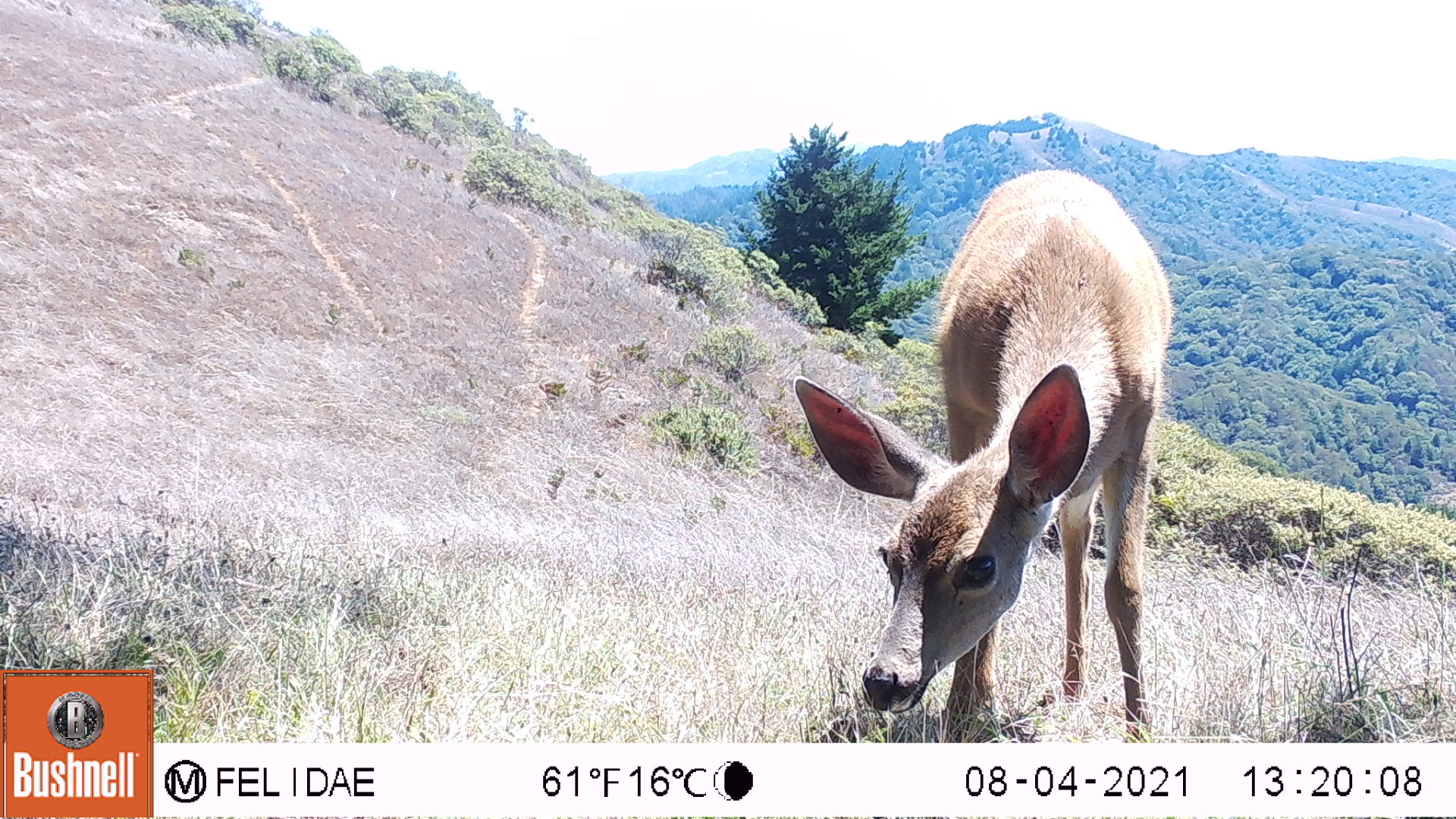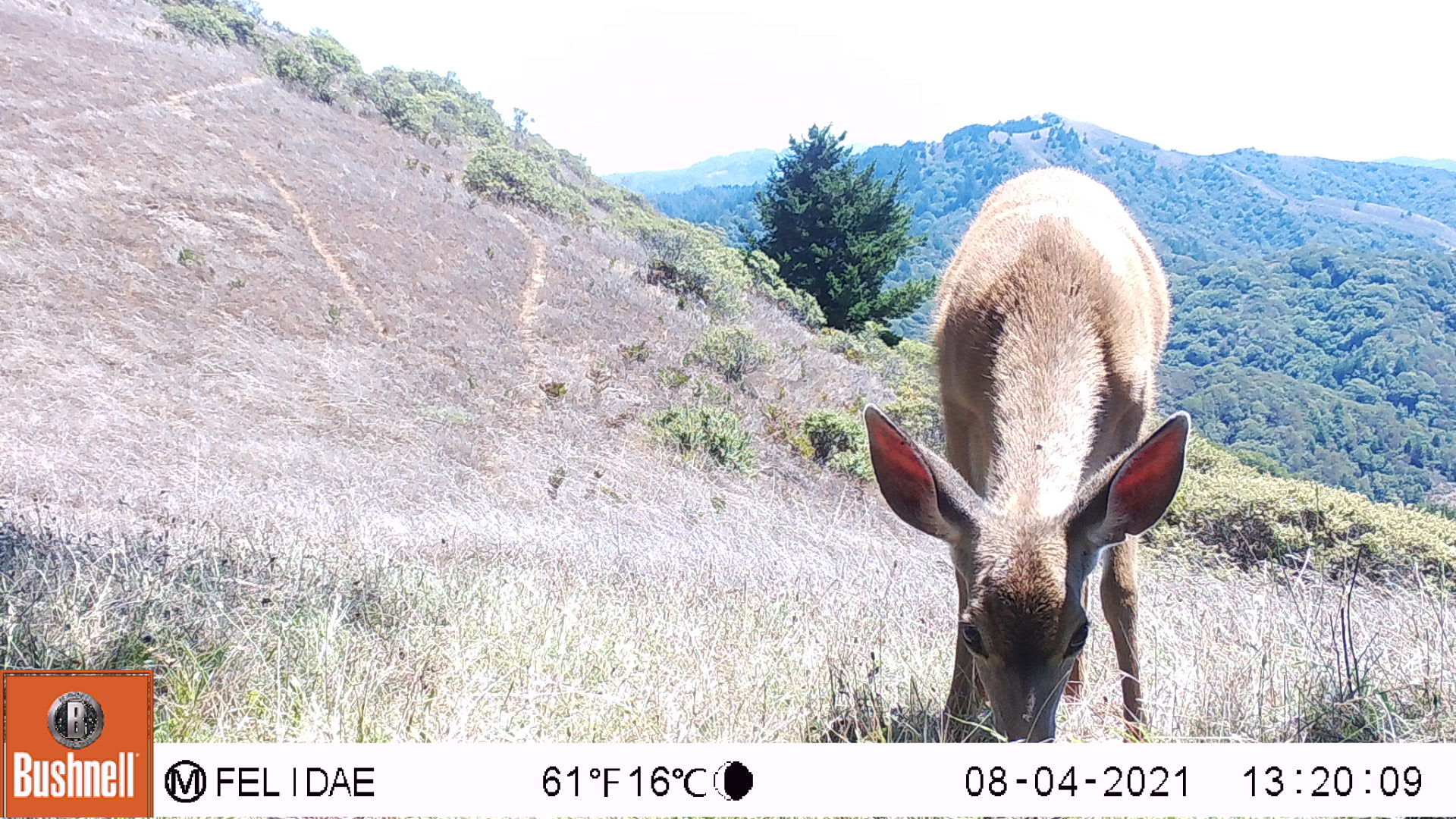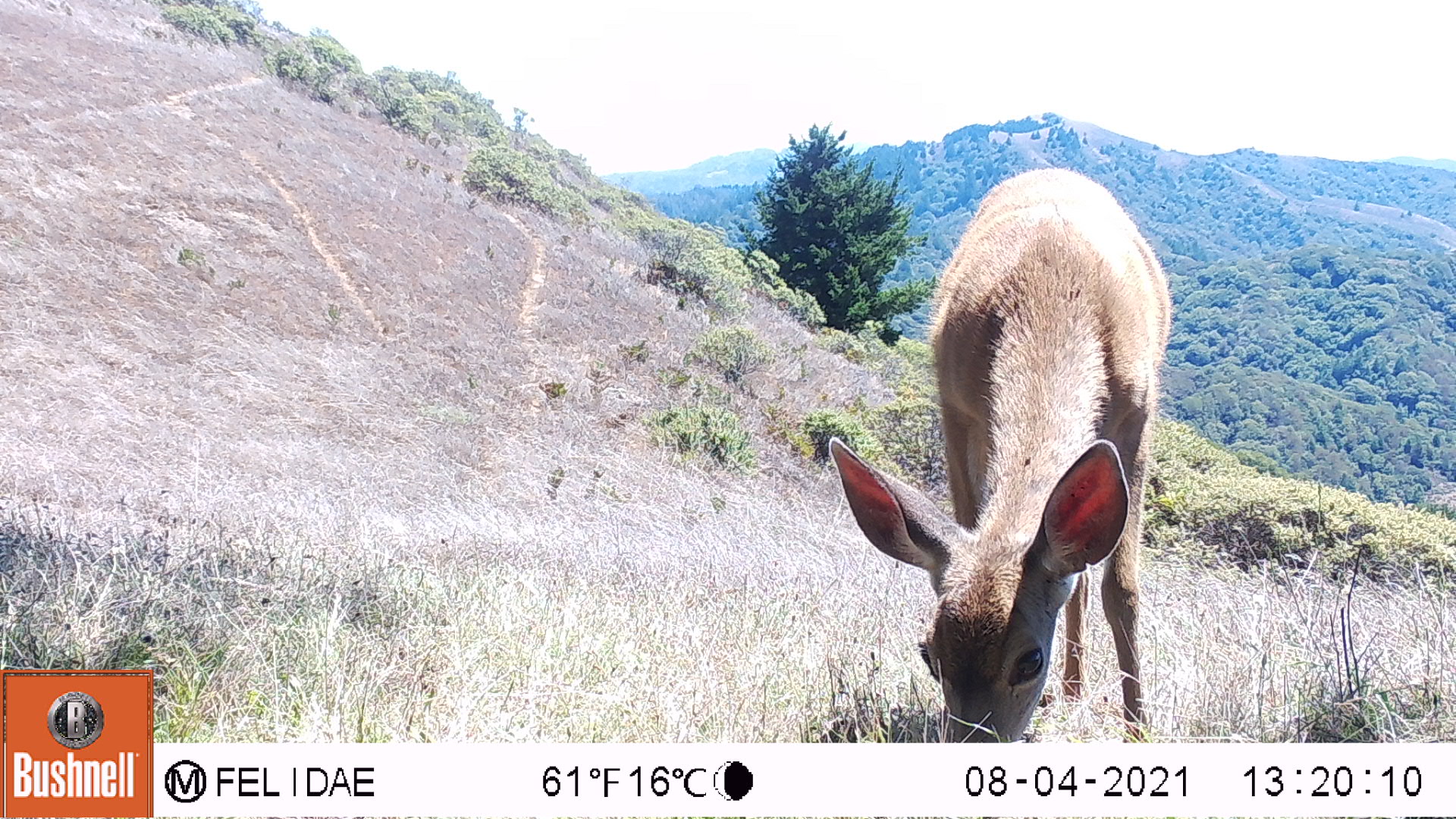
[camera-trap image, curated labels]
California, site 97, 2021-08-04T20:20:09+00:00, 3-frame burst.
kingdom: Animalia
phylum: Chordata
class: Mammalia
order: Artiodactyla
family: Cervidae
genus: Odocoileus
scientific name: Odocoileus hemionus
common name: mule deer